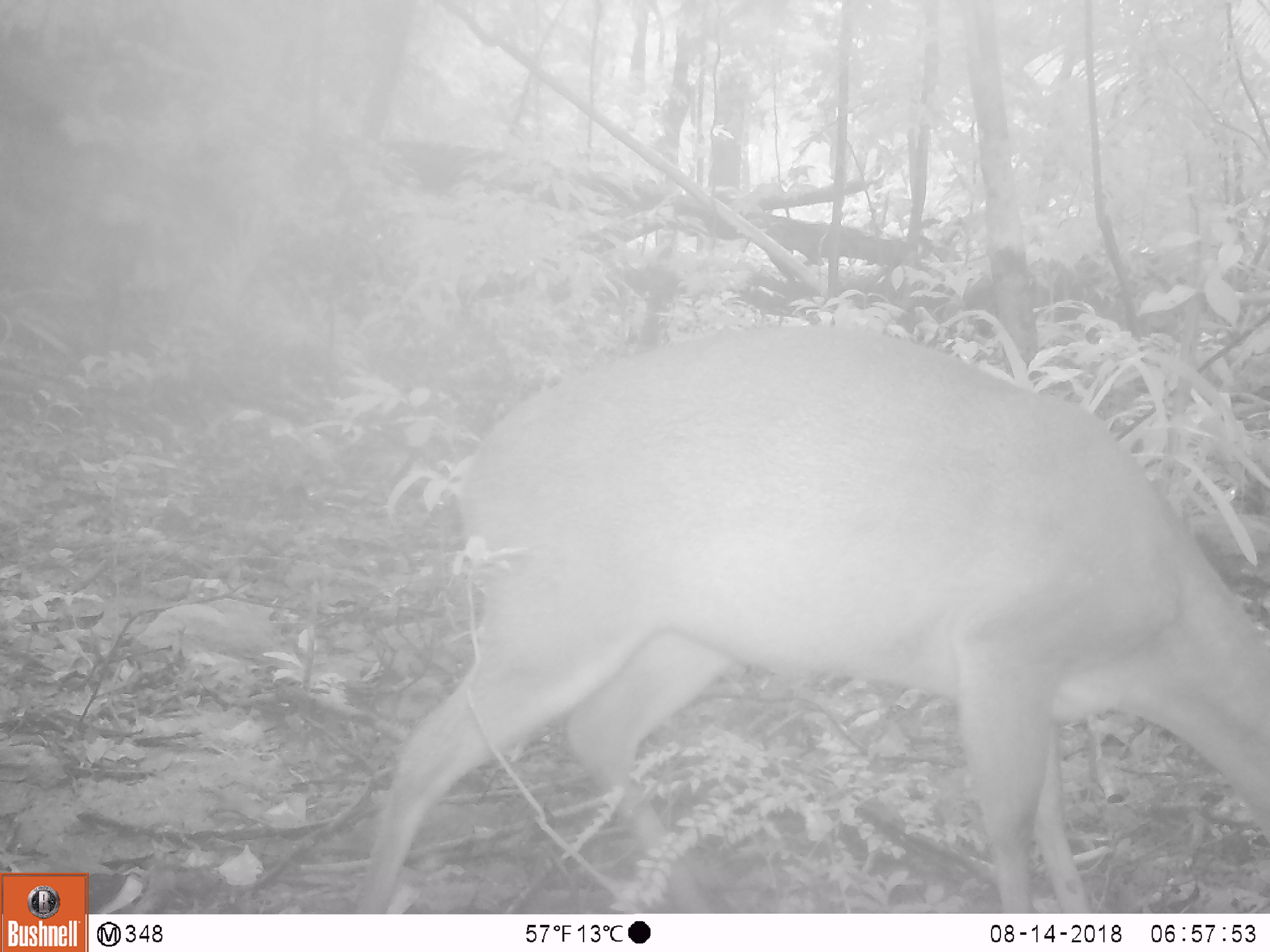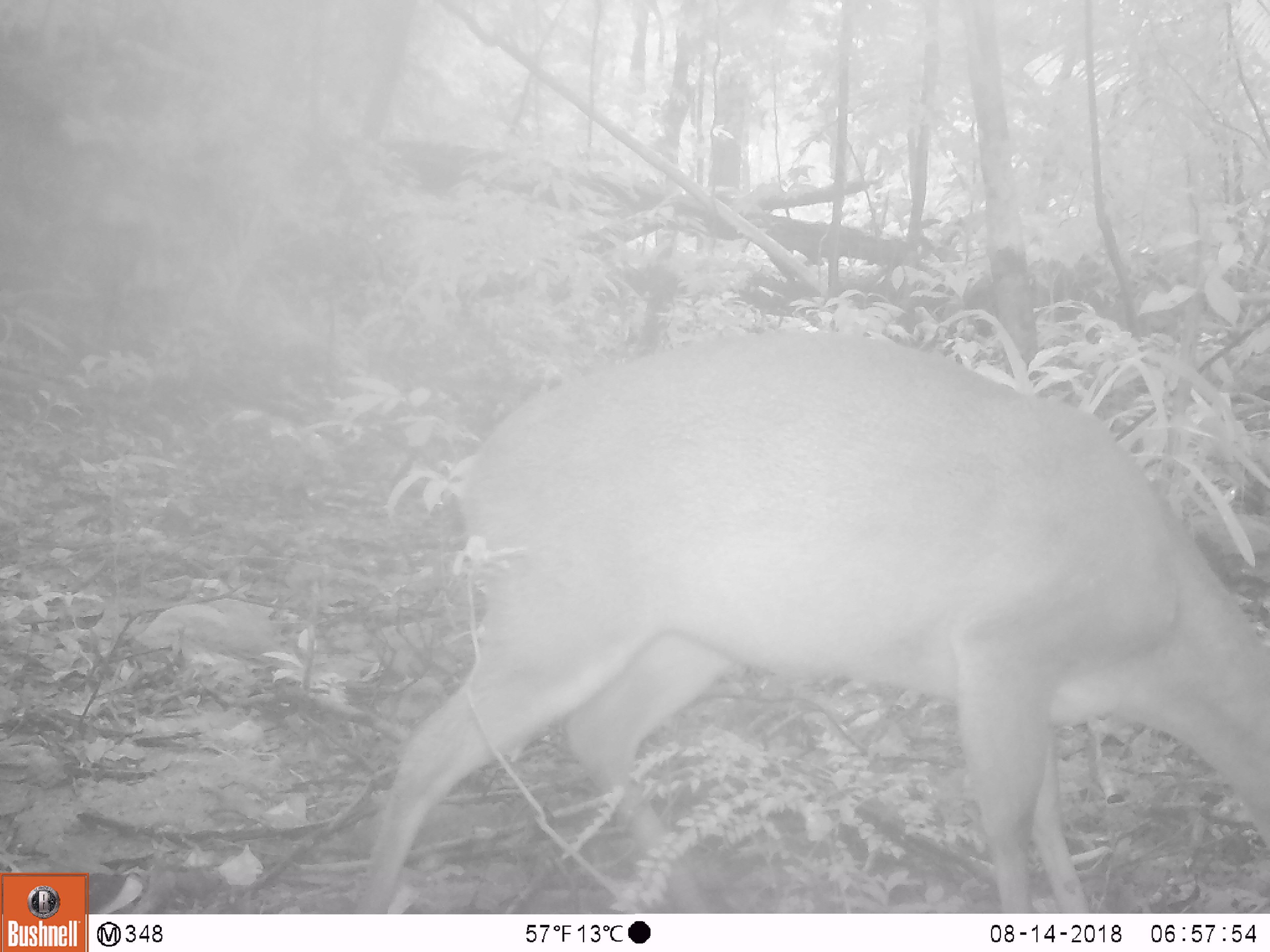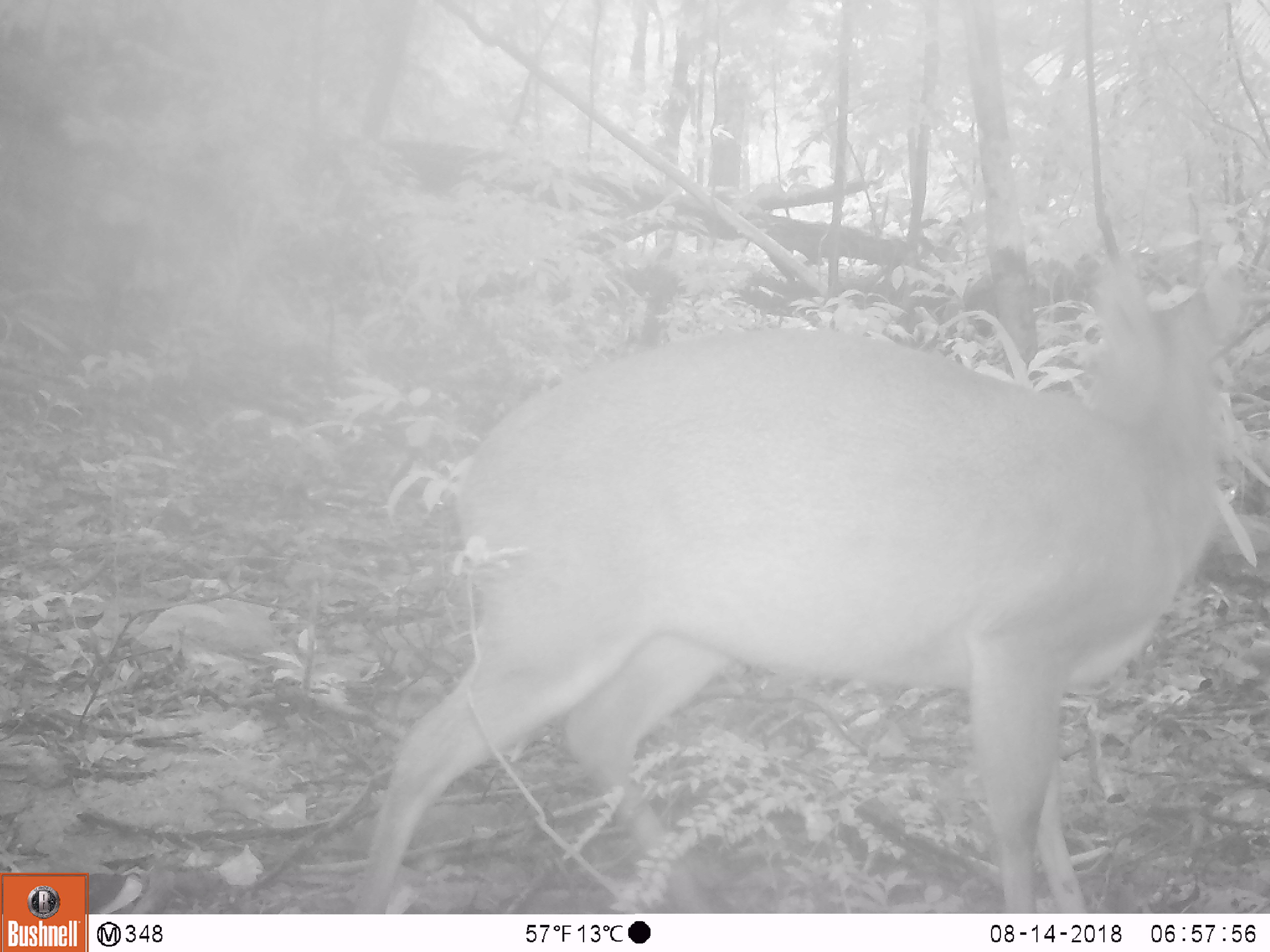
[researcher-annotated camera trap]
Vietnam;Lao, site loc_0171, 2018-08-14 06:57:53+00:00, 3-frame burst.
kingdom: Animalia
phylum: Chordata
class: Mammalia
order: Artiodactyla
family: Cervidae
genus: Muntiacus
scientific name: Muntiacus vuquangensis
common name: large-antlered muntjac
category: large antlered muntjac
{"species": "large antlered muntjac (large-antlered muntjac) (Muntiacus vuquangensis)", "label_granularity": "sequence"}